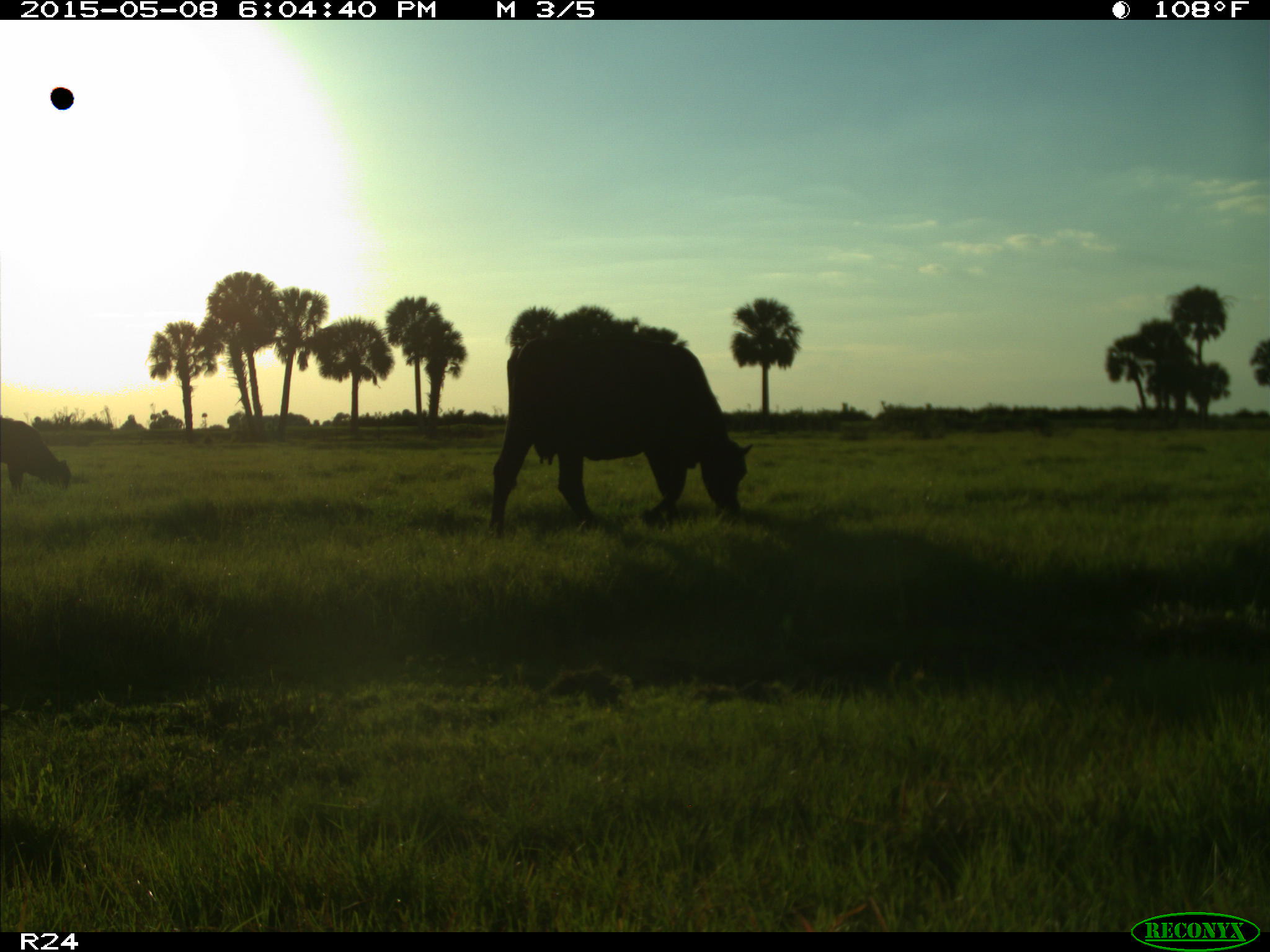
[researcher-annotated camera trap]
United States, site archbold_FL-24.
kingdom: Animalia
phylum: Chordata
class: Mammalia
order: Artiodactyla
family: Bovidae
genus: Bos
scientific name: Bos taurus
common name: domestic cow